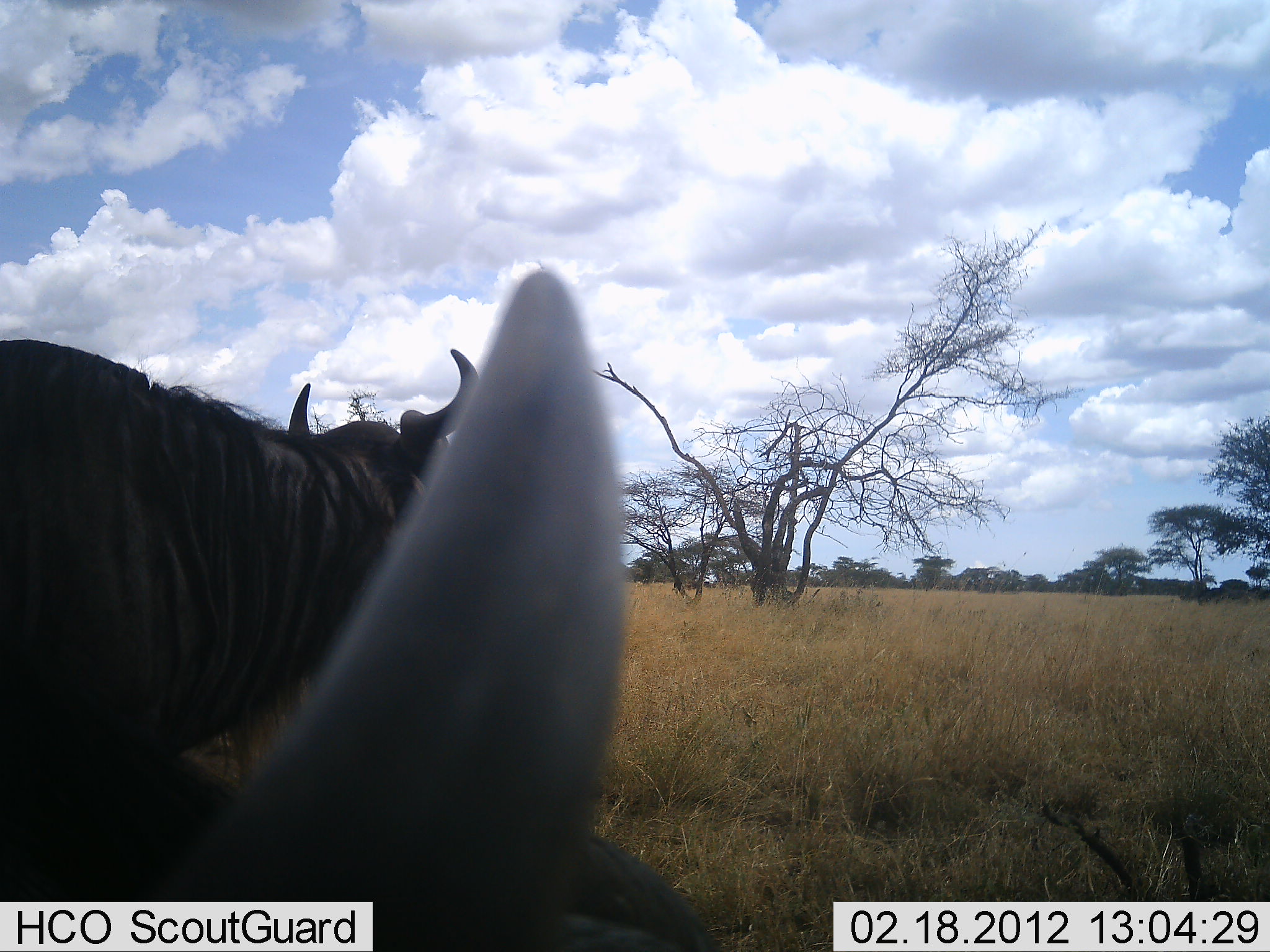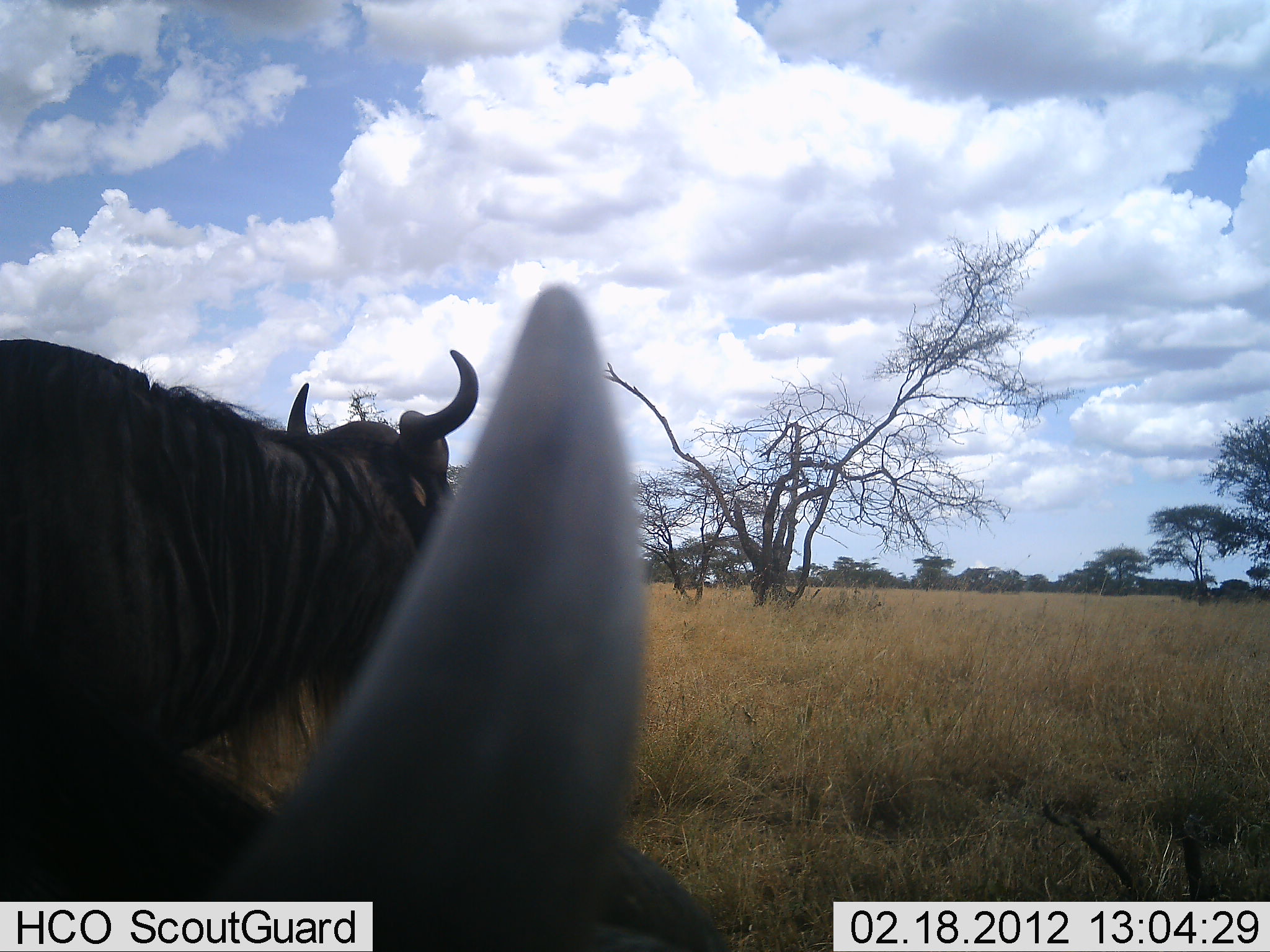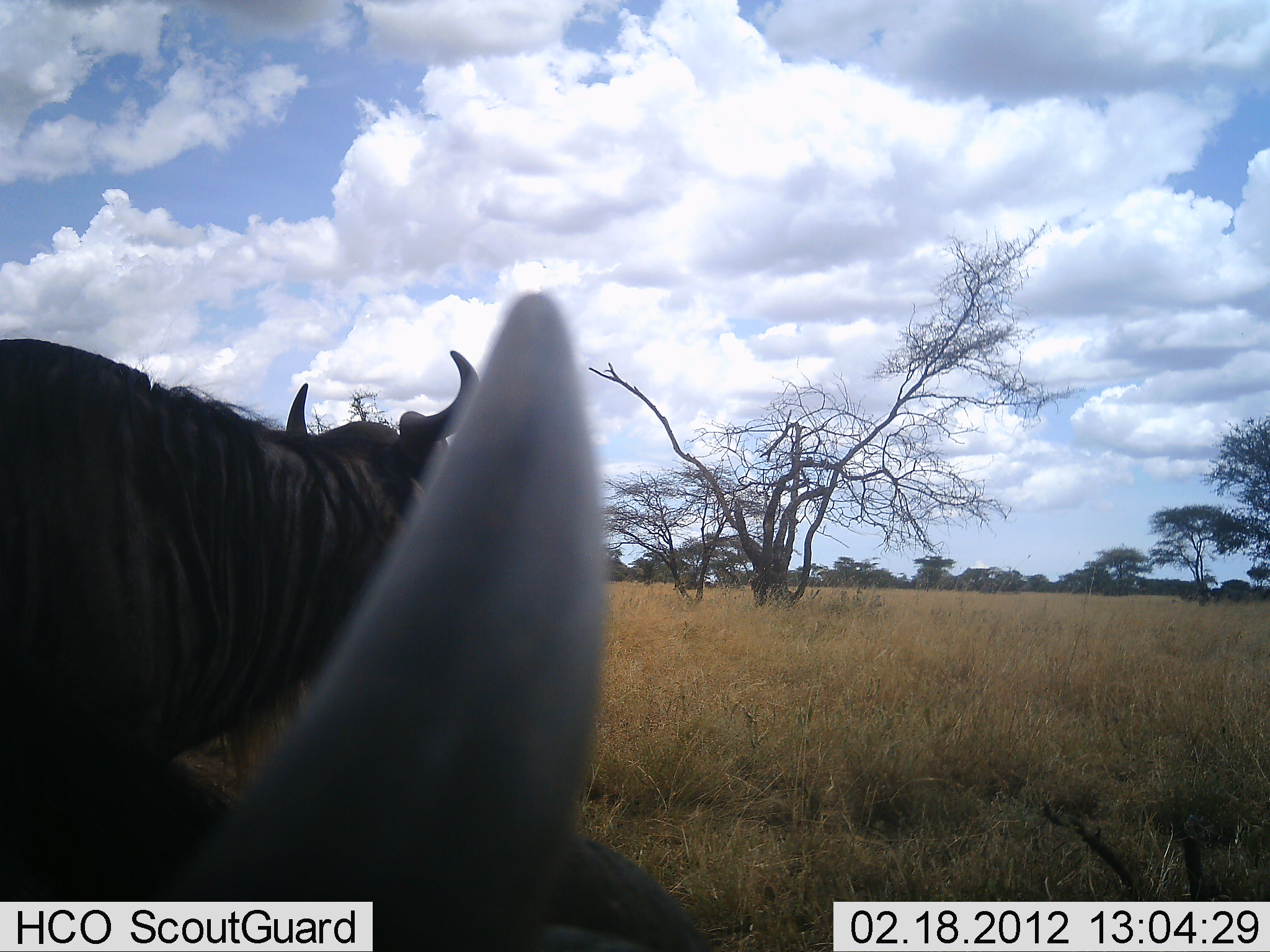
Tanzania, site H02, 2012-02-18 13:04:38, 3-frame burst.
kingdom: Animalia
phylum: Chordata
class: Mammalia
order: Artiodactyla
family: Bovidae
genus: Connochaetes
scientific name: Connochaetes taurinus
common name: blue wildebeest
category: wildebeest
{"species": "wildebeest (blue wildebeest) (Connochaetes taurinus)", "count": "2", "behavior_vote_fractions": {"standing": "88%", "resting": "35%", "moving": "6%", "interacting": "0%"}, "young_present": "0%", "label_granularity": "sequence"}